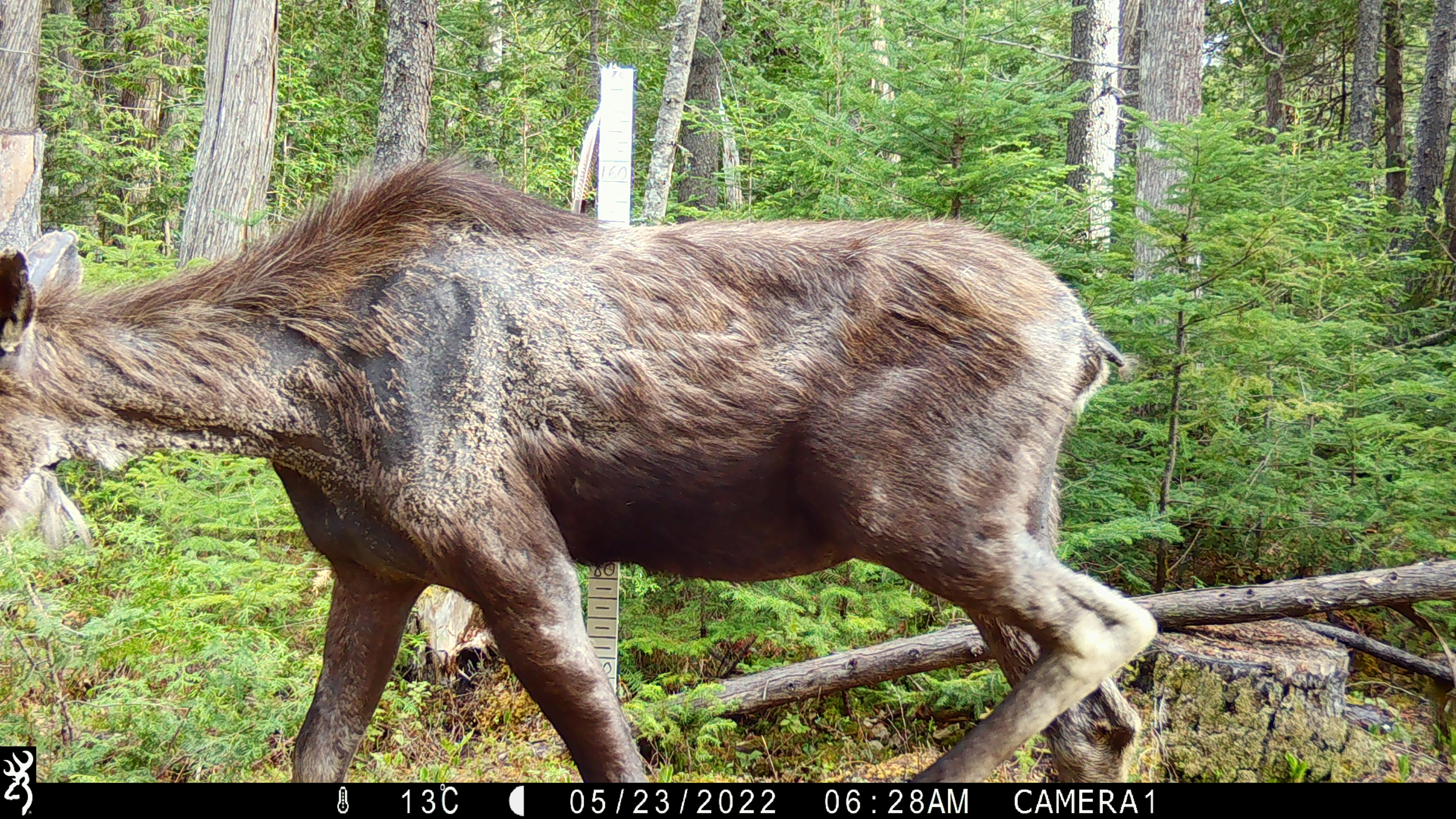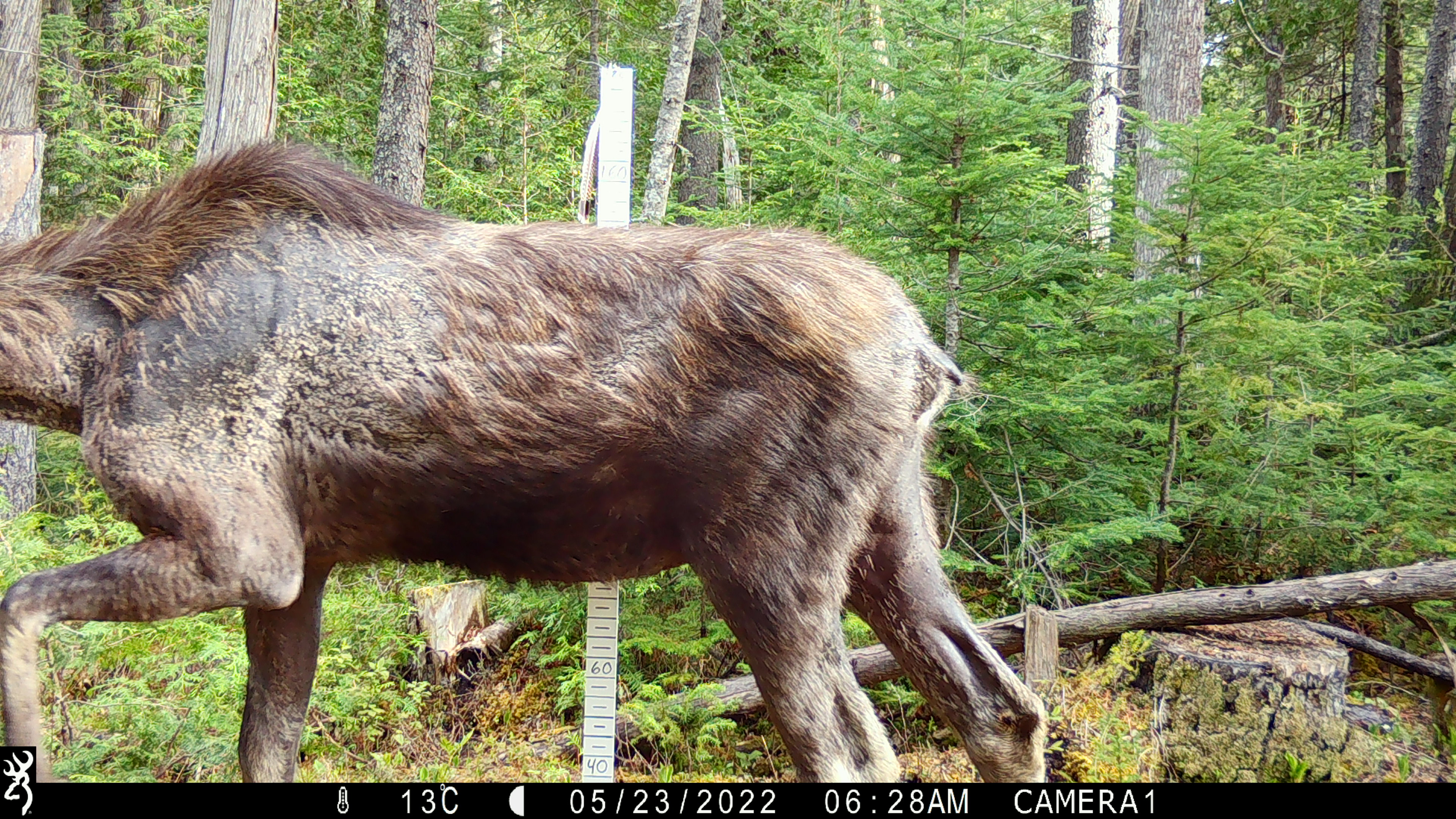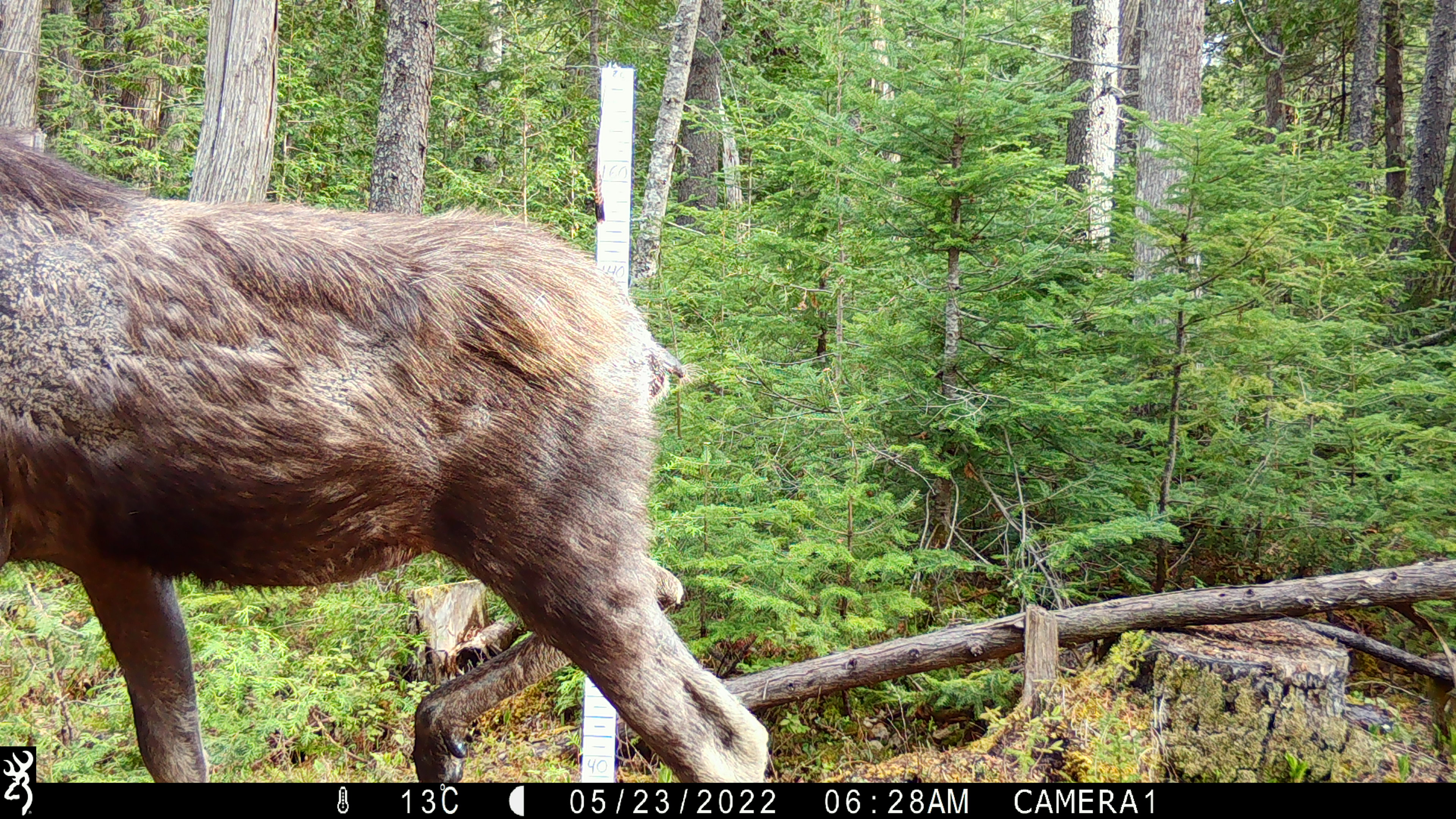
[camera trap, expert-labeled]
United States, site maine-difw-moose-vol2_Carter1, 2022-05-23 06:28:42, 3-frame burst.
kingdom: Animalia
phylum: Chordata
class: Mammalia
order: Artiodactyla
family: Cervidae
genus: Alces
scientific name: Alces alces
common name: moose